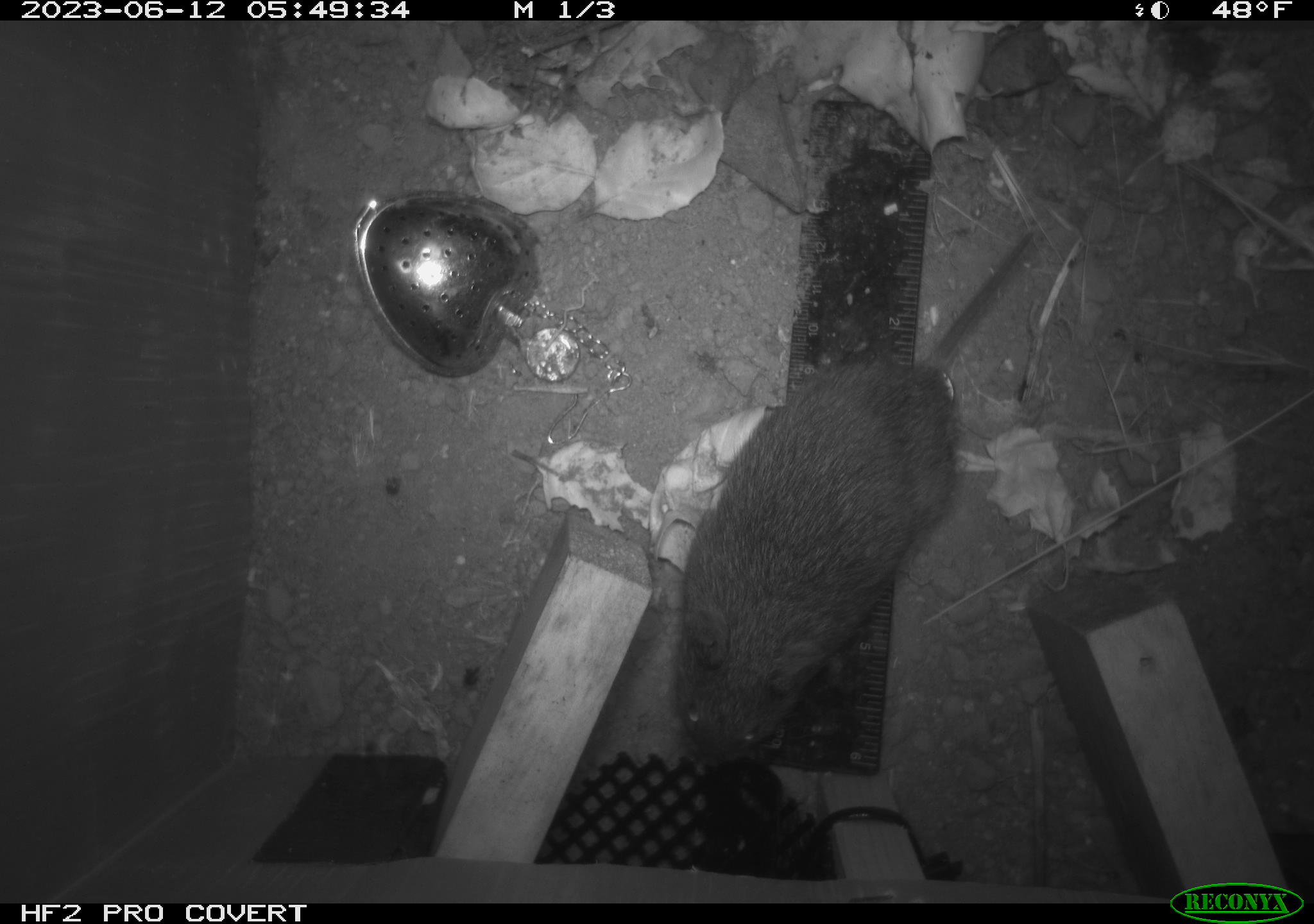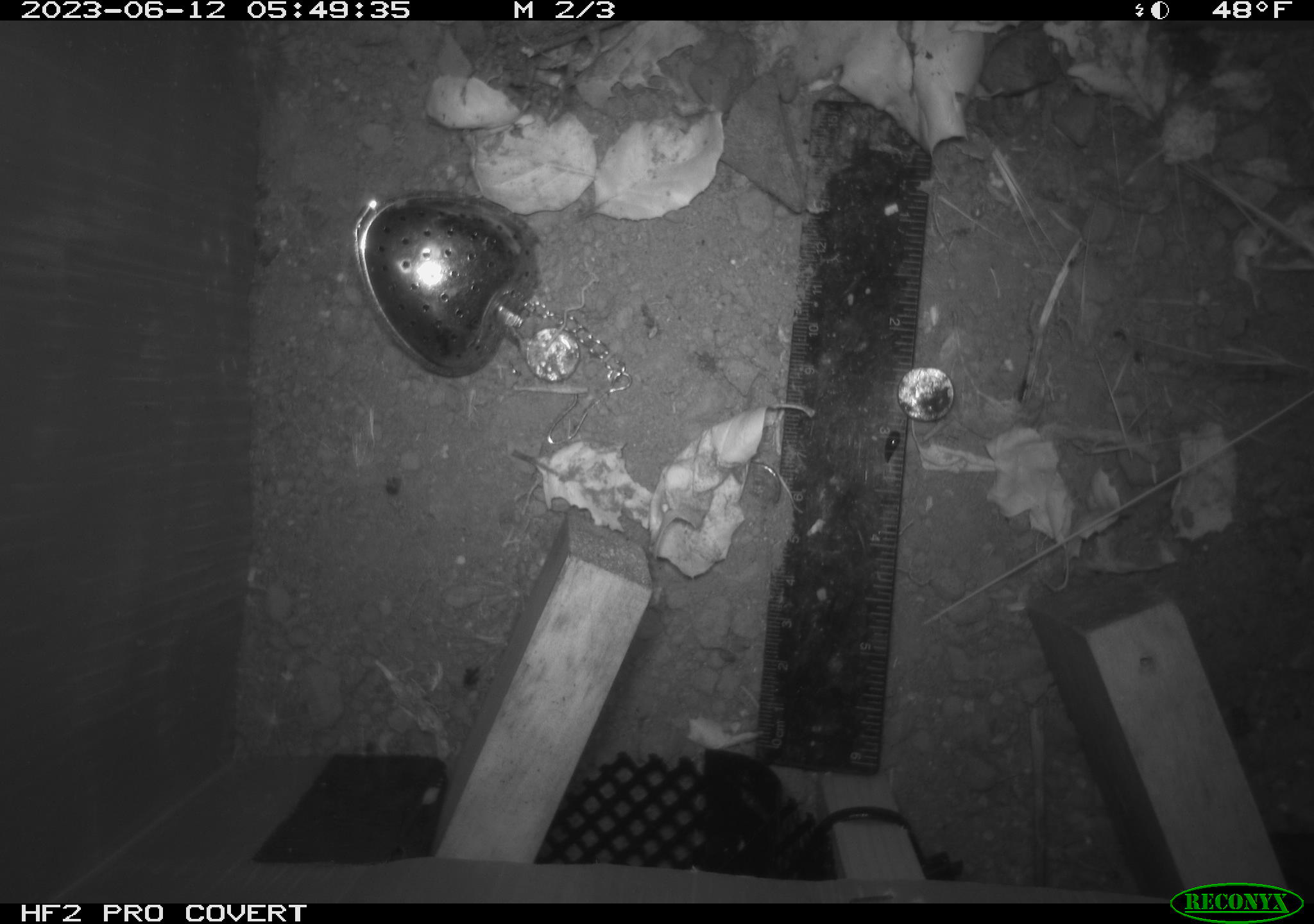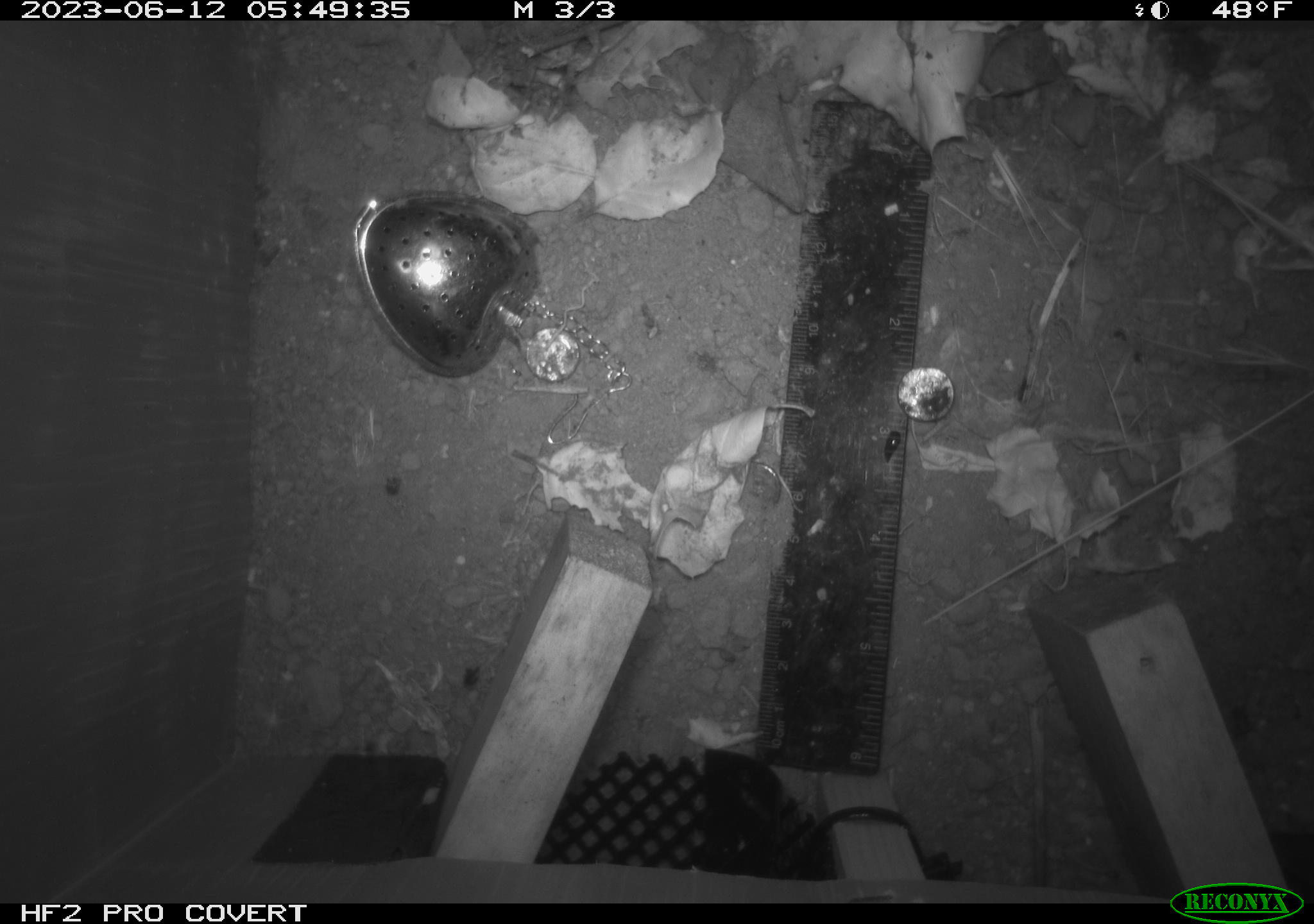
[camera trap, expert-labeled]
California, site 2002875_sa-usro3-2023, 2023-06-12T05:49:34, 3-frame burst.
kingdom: Animalia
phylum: Chordata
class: Mammalia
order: Rodentia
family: Cricetidae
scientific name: Arvicolinae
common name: voles, lemmings, and muskrats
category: arvicolinae subfamily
Arvicolinae subfamily (voles, lemmings, and muskrats) (Arvicolinae).